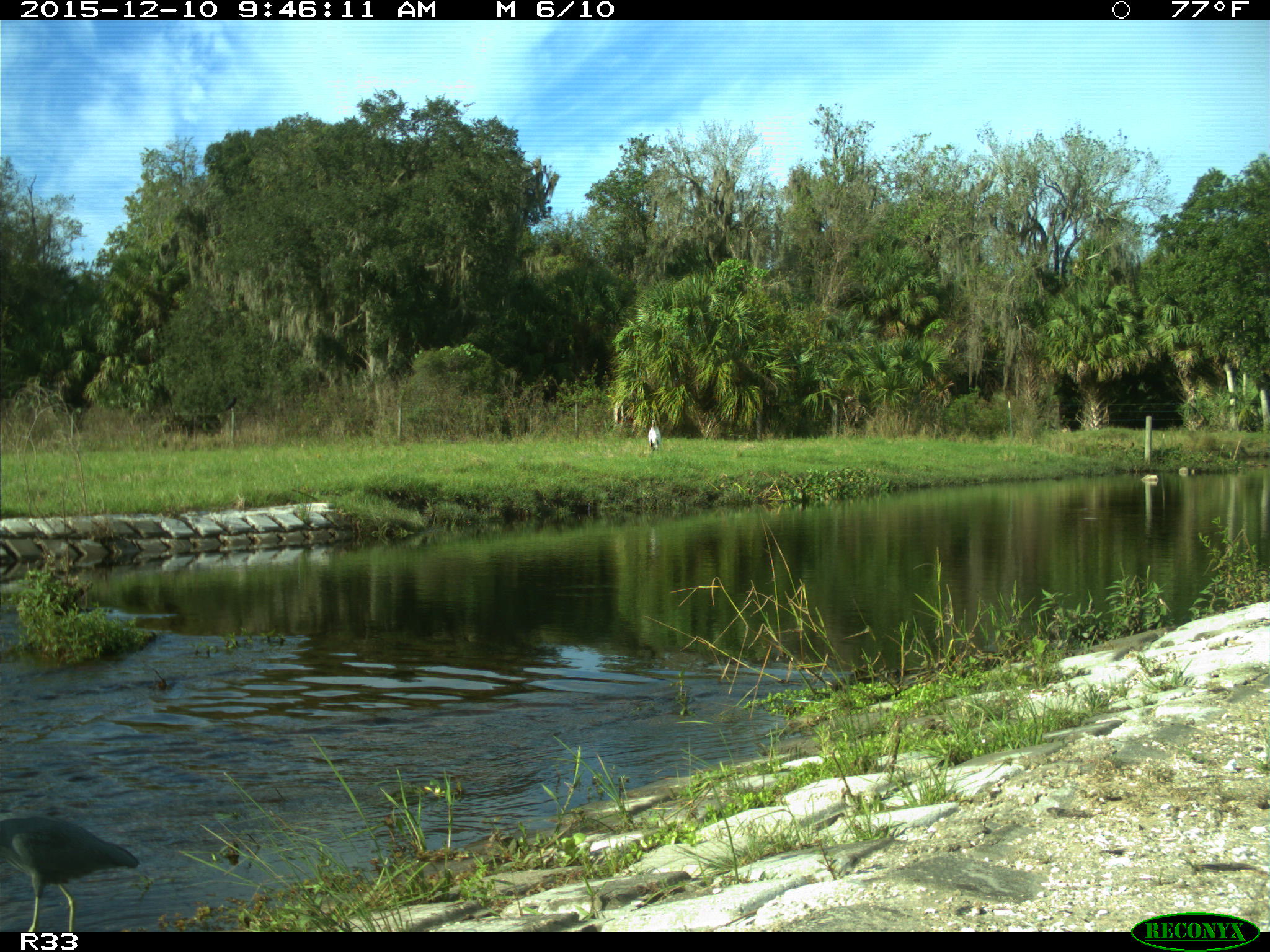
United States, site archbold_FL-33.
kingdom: Animalia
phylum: Chordata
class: Aves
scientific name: Aves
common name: birds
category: unidentified bird